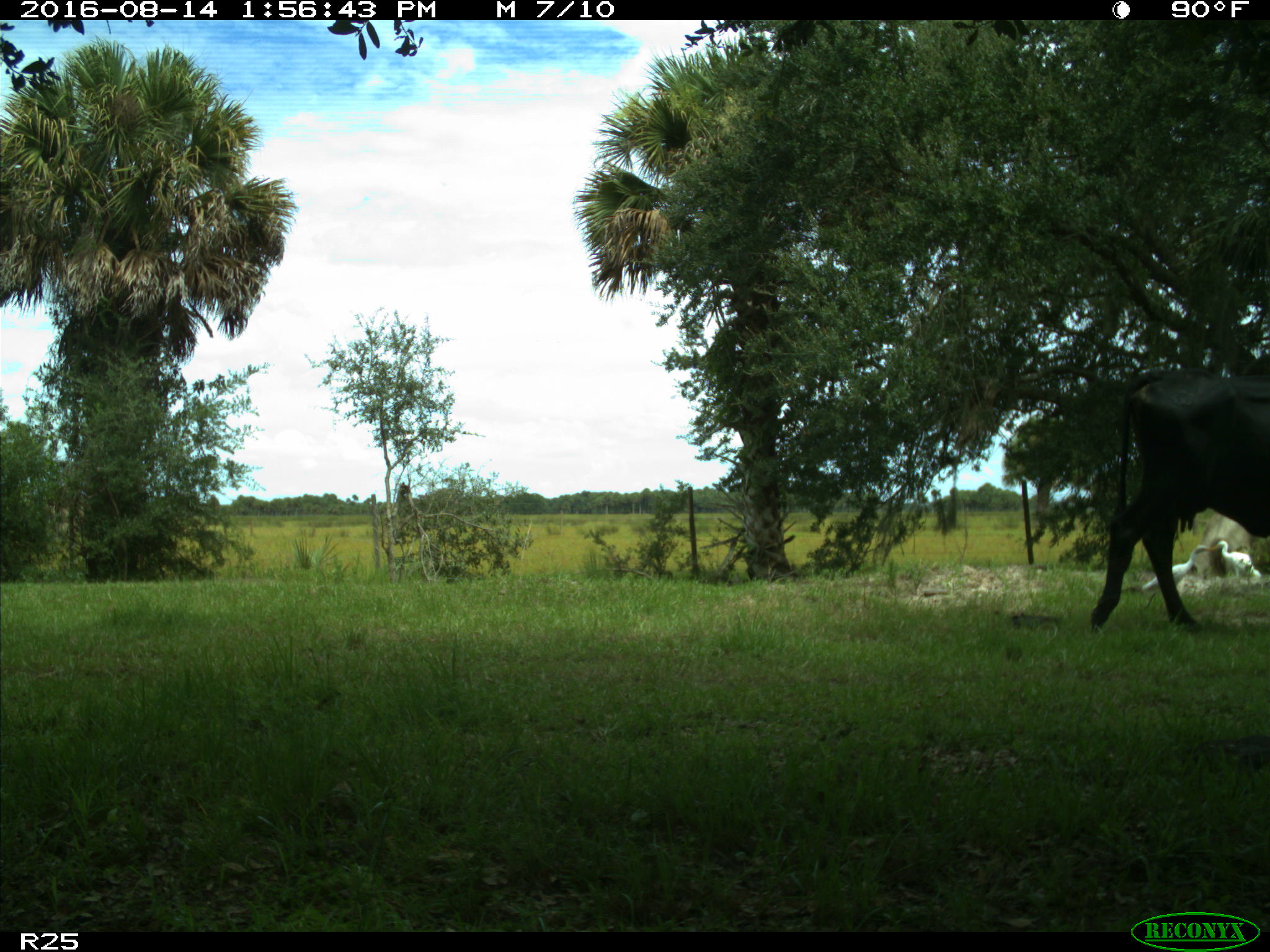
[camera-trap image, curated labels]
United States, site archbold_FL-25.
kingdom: Animalia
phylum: Chordata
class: Mammalia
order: Artiodactyla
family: Bovidae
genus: Bos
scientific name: Bos taurus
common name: domestic cow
Bos taurus (domestic cow).